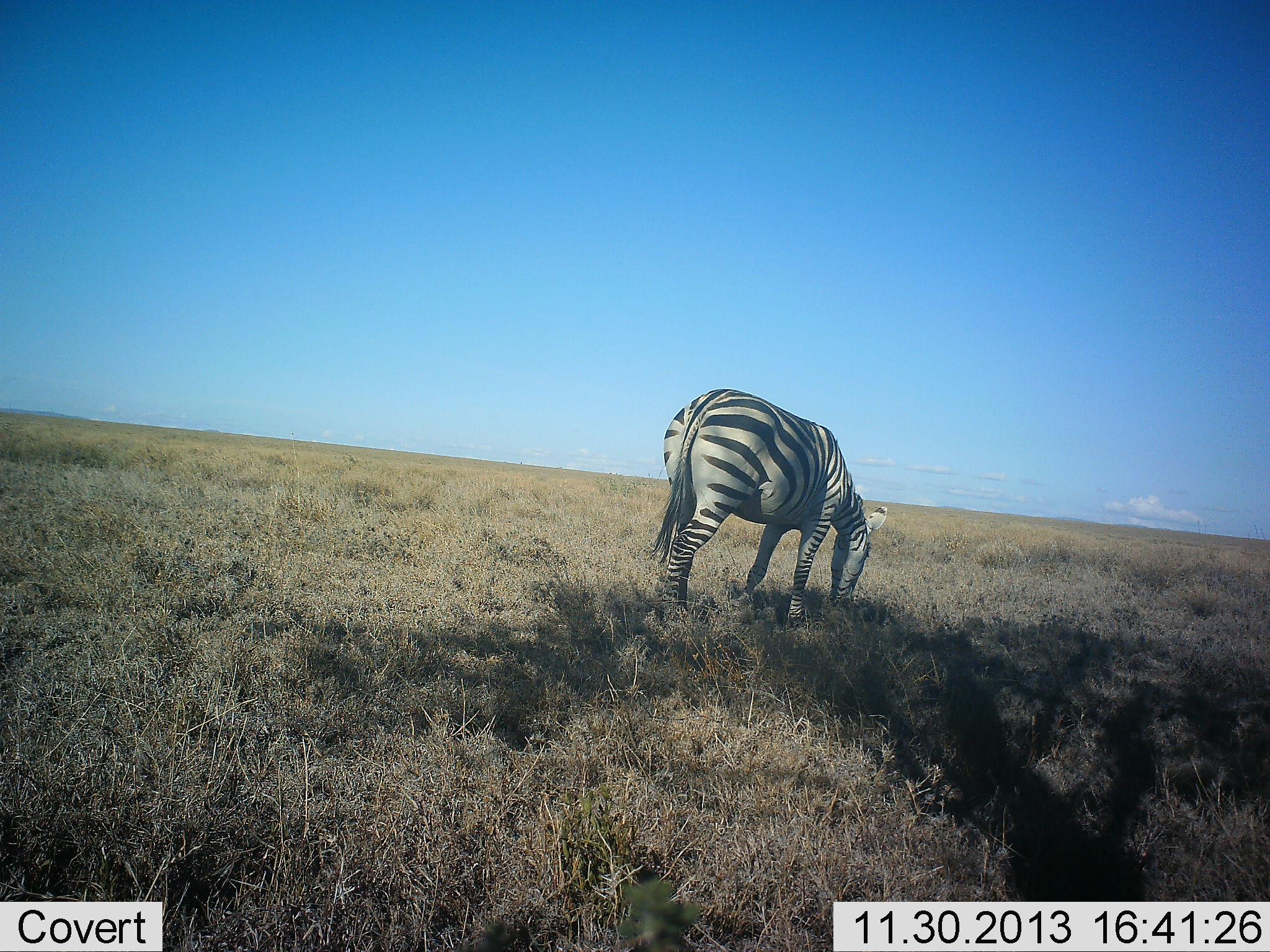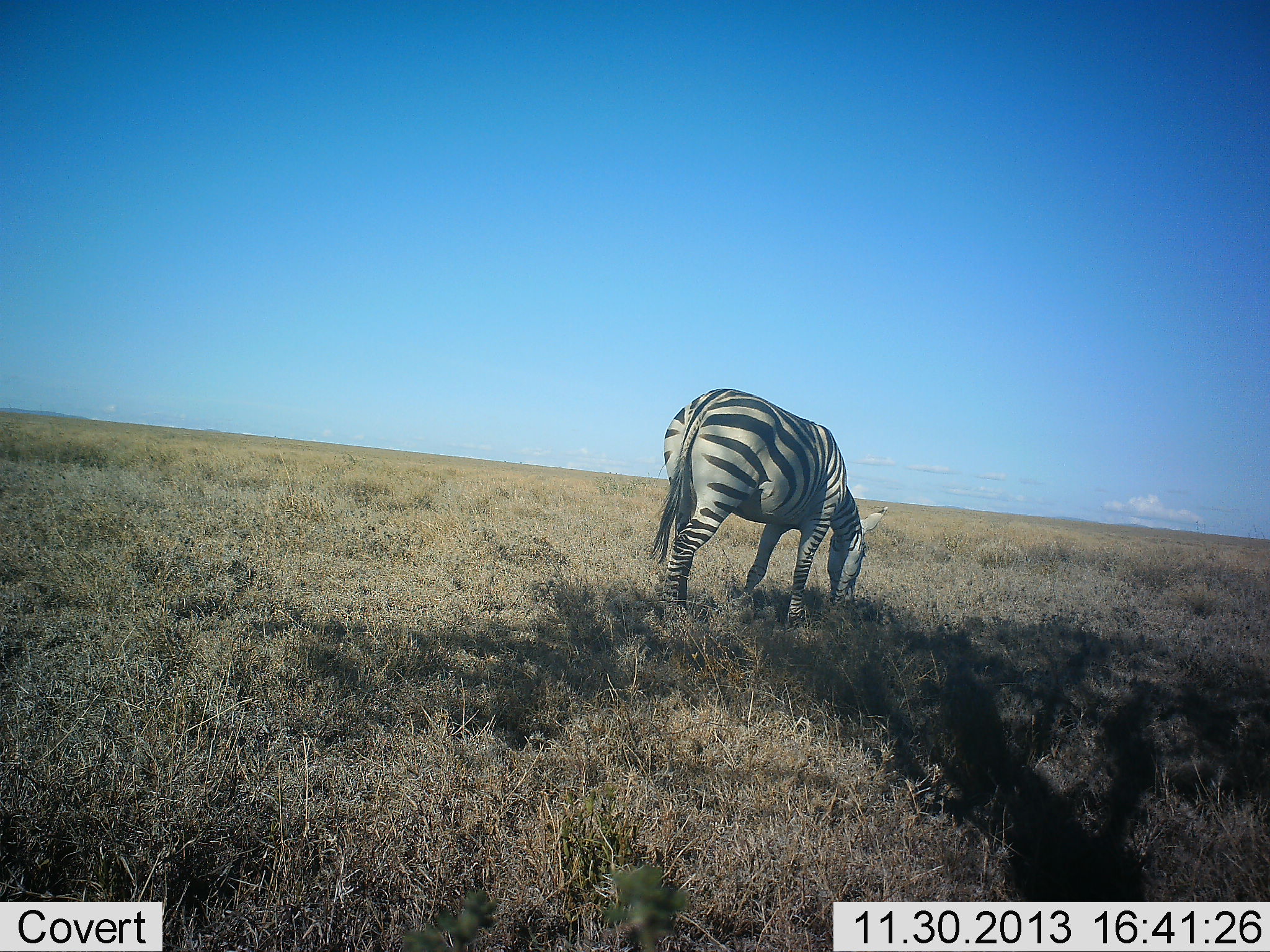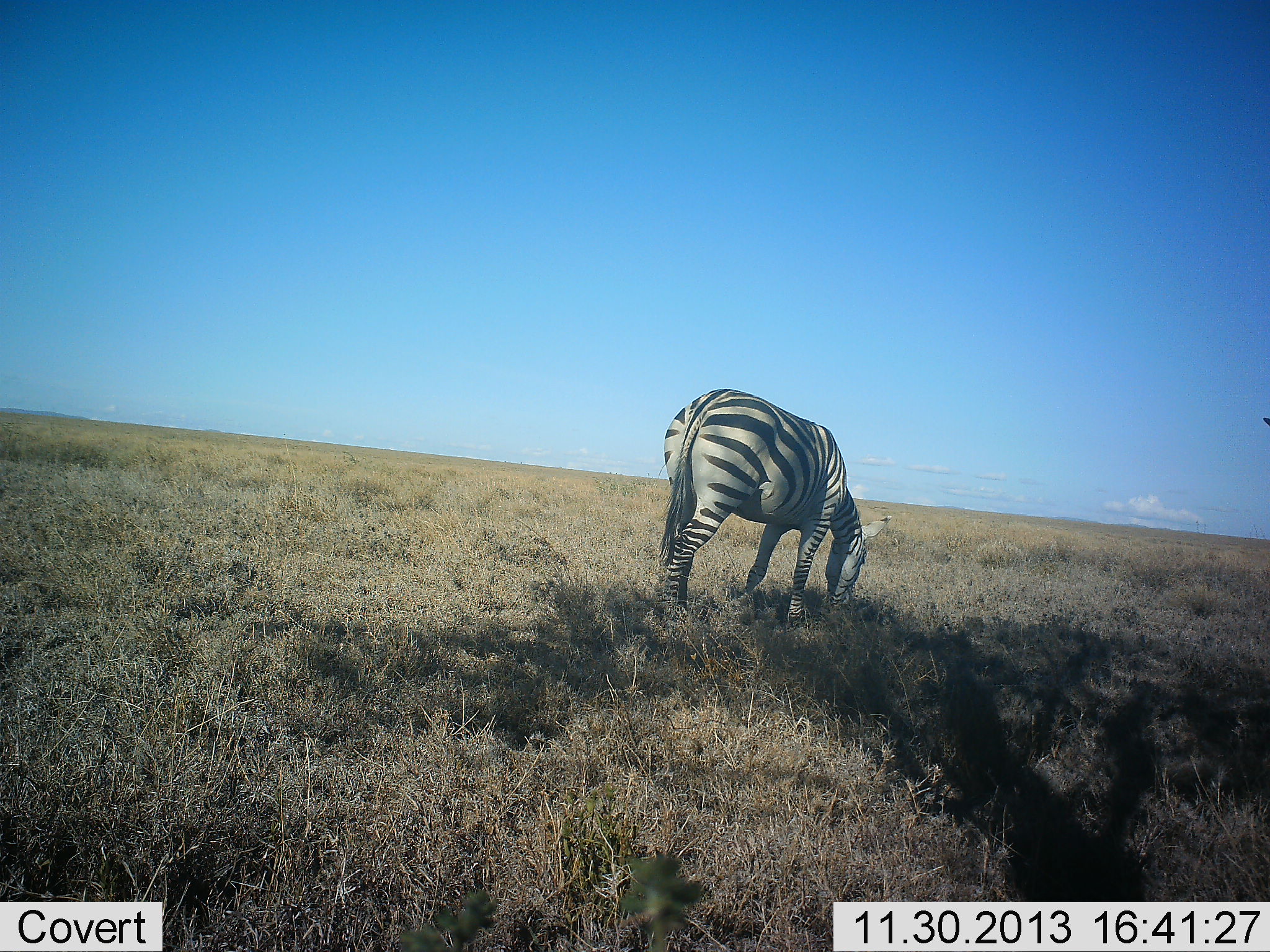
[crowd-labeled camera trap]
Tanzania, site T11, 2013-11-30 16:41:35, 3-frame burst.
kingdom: Animalia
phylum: Chordata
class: Mammalia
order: Perissodactyla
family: Equidae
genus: Equus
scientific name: Equus quagga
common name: plains zebra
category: zebra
Zebra (plains zebra) (Equus quagga), count 1. Behavior (volunteer vote fractions): standing 20%, resting 0%, moving 0%, interacting 0%. Young present (vote fraction): 0%. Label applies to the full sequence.